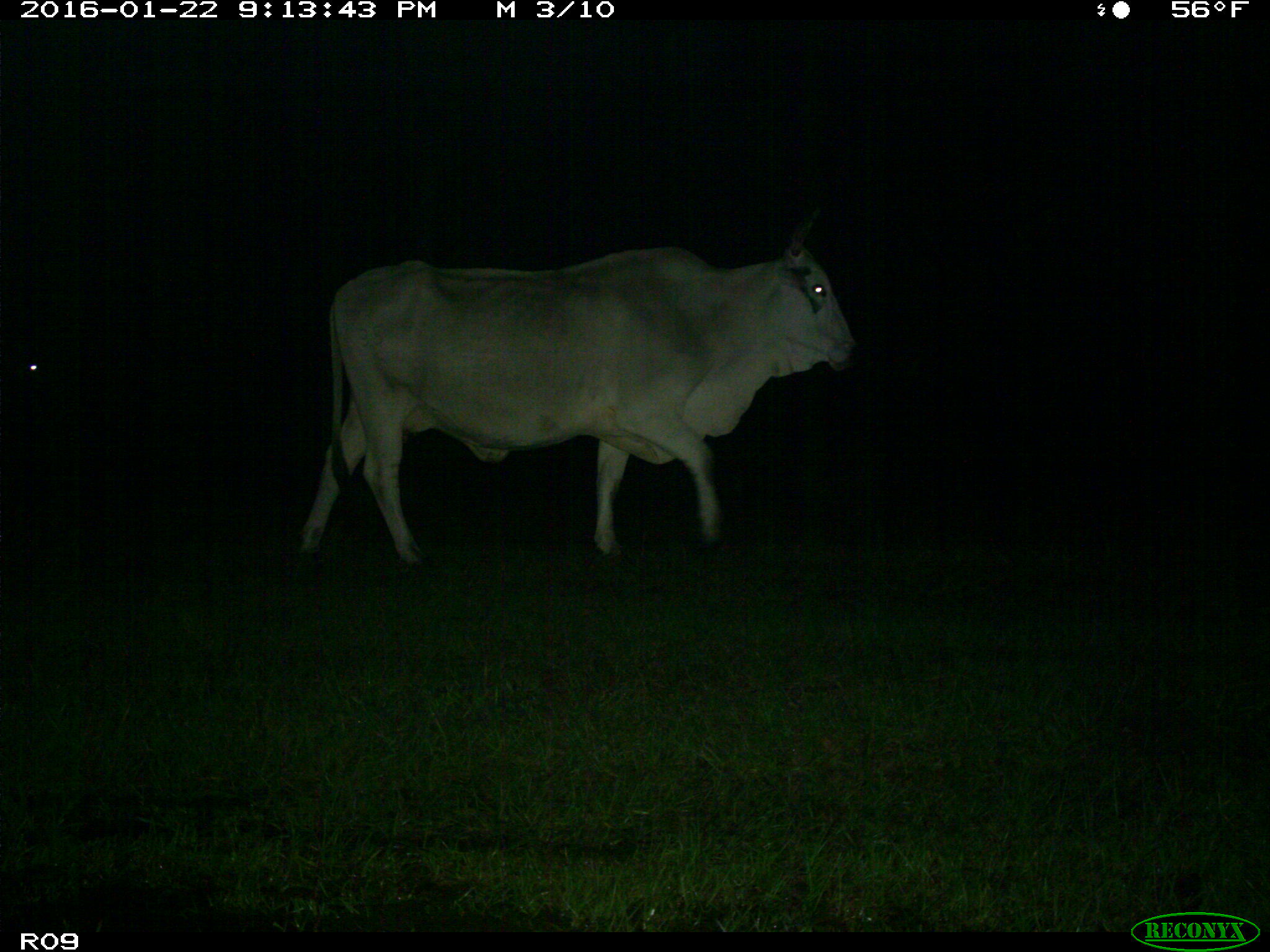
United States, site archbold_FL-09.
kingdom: Animalia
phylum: Chordata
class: Mammalia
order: Artiodactyla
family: Bovidae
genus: Bos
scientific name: Bos taurus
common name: domestic cow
Bos taurus (domestic cow).